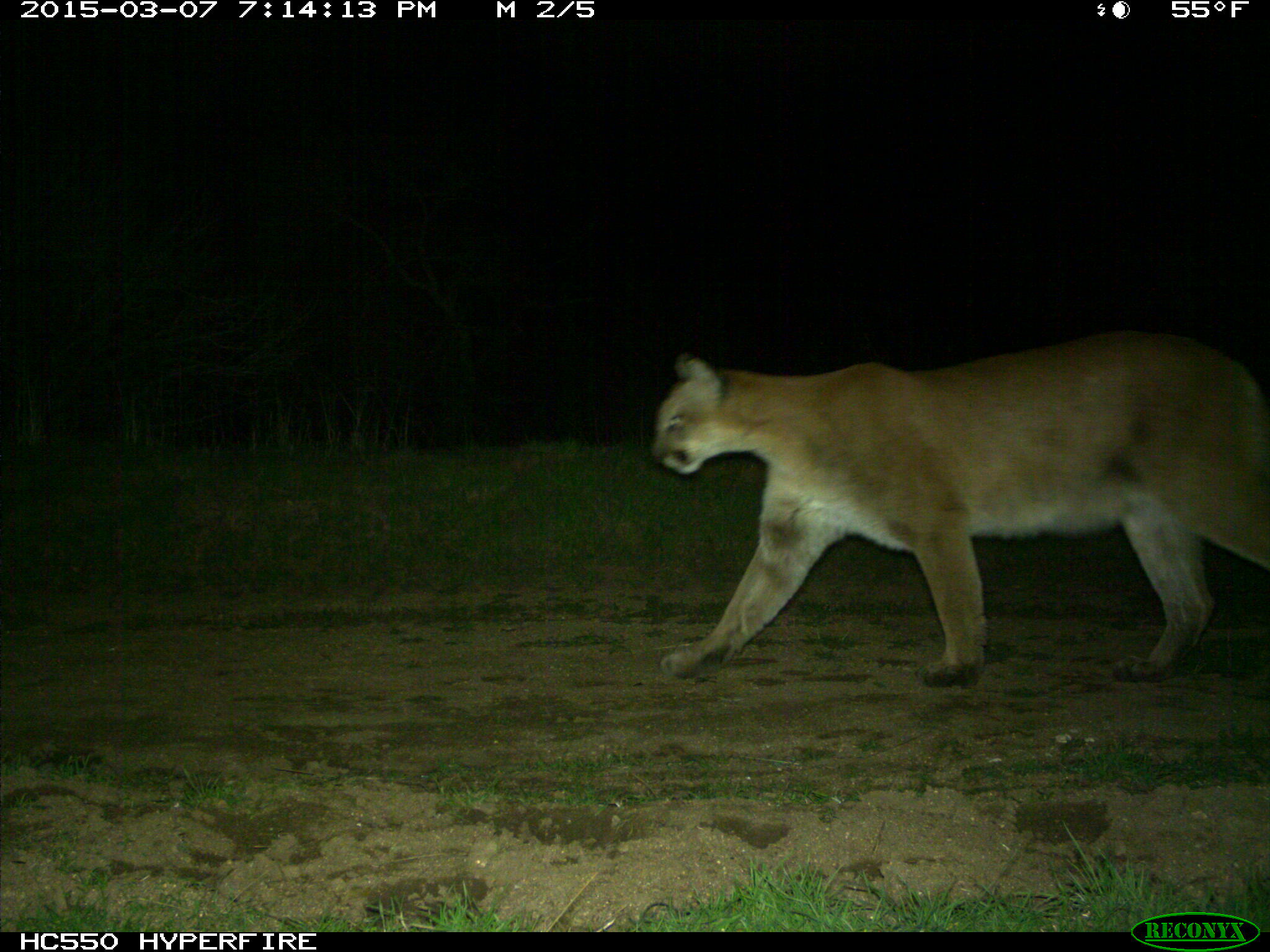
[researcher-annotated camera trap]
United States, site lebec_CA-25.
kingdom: Animalia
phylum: Chordata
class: Mammalia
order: Carnivora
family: Felidae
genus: Puma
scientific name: Puma concolor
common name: mountain lion